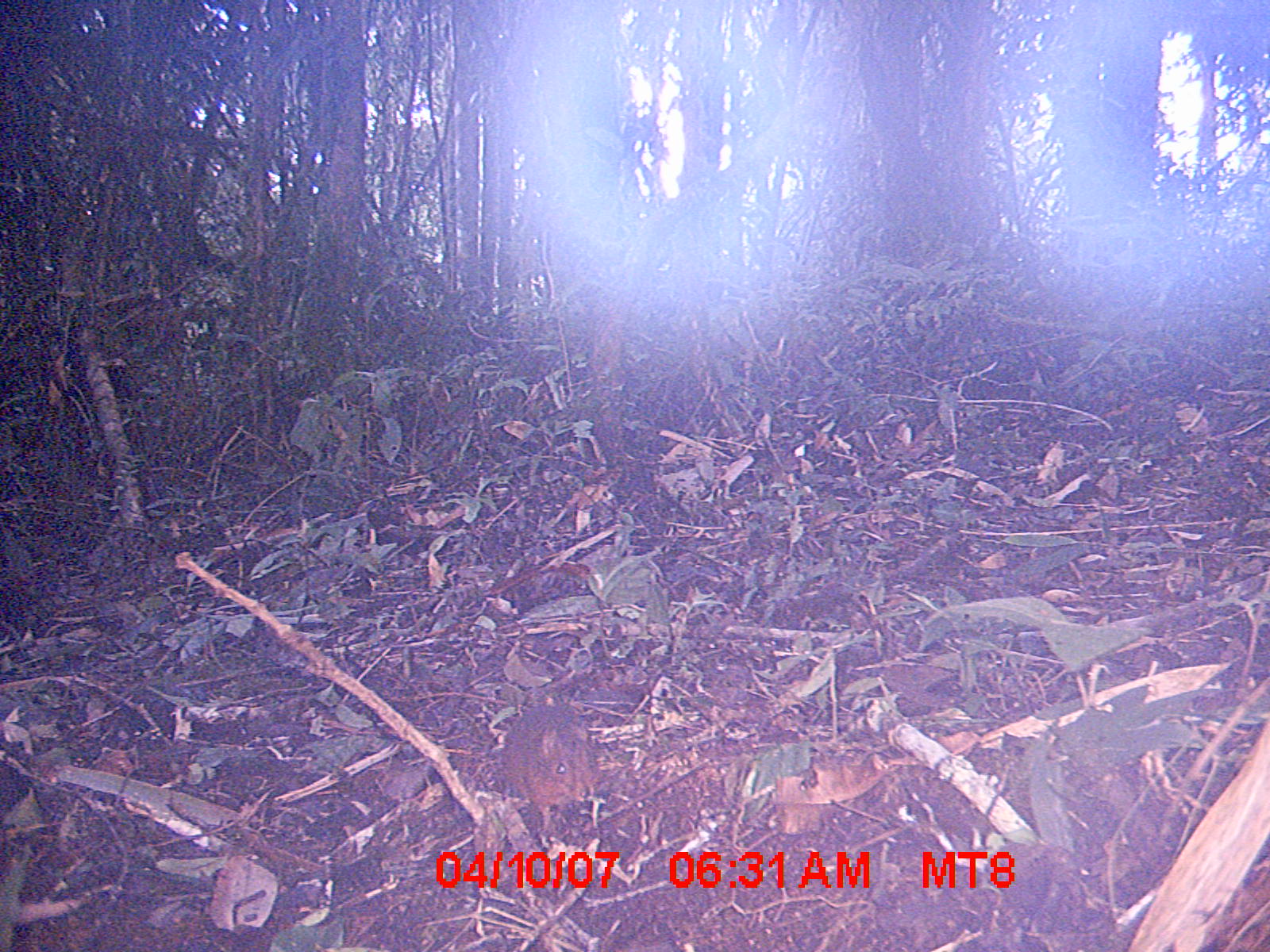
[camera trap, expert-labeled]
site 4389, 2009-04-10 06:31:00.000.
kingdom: Animalia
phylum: Chordata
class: Mammalia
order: Rodentia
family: Nesomyidae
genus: Nesomys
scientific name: Nesomys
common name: nesomys rodents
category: nesomys sp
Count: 1.